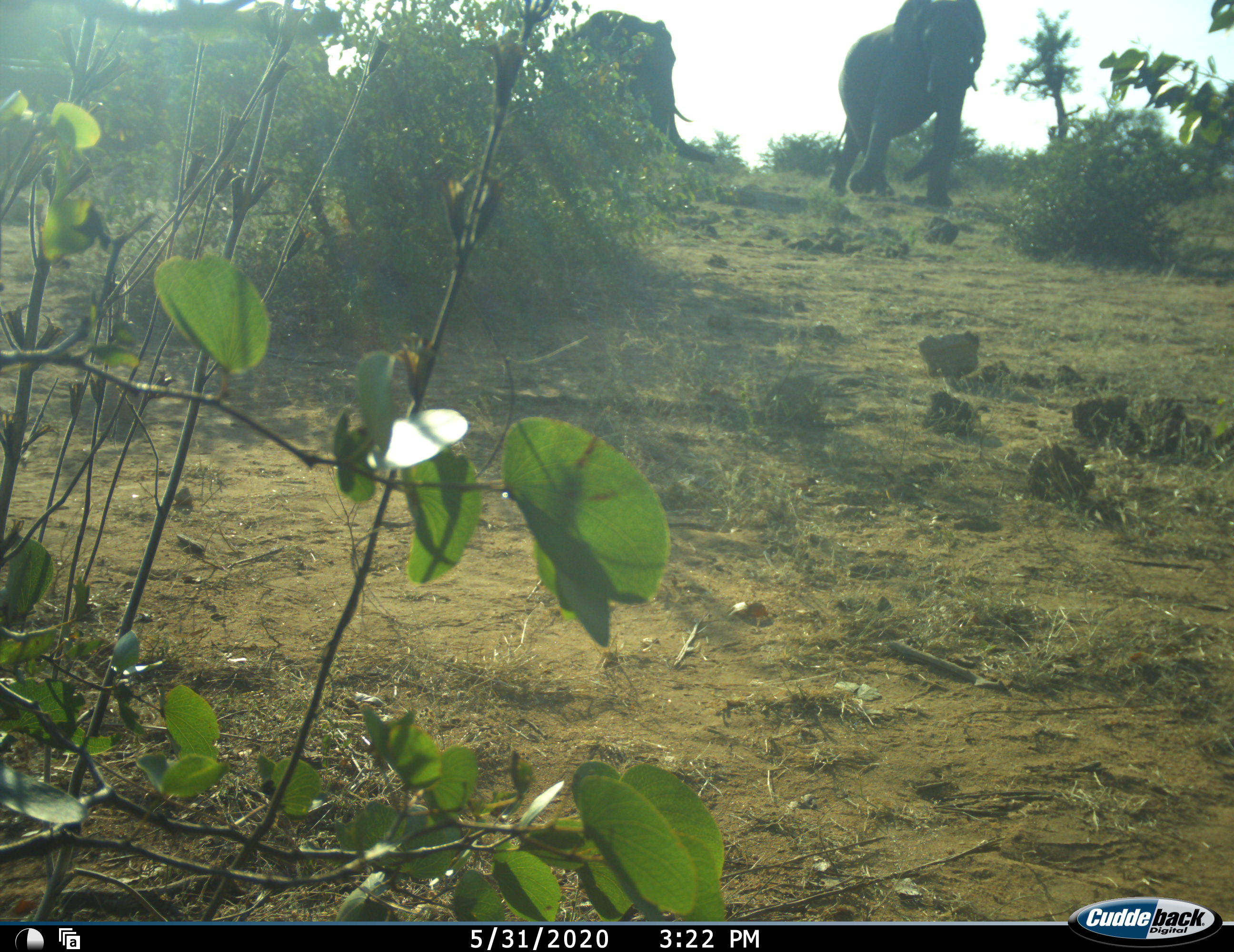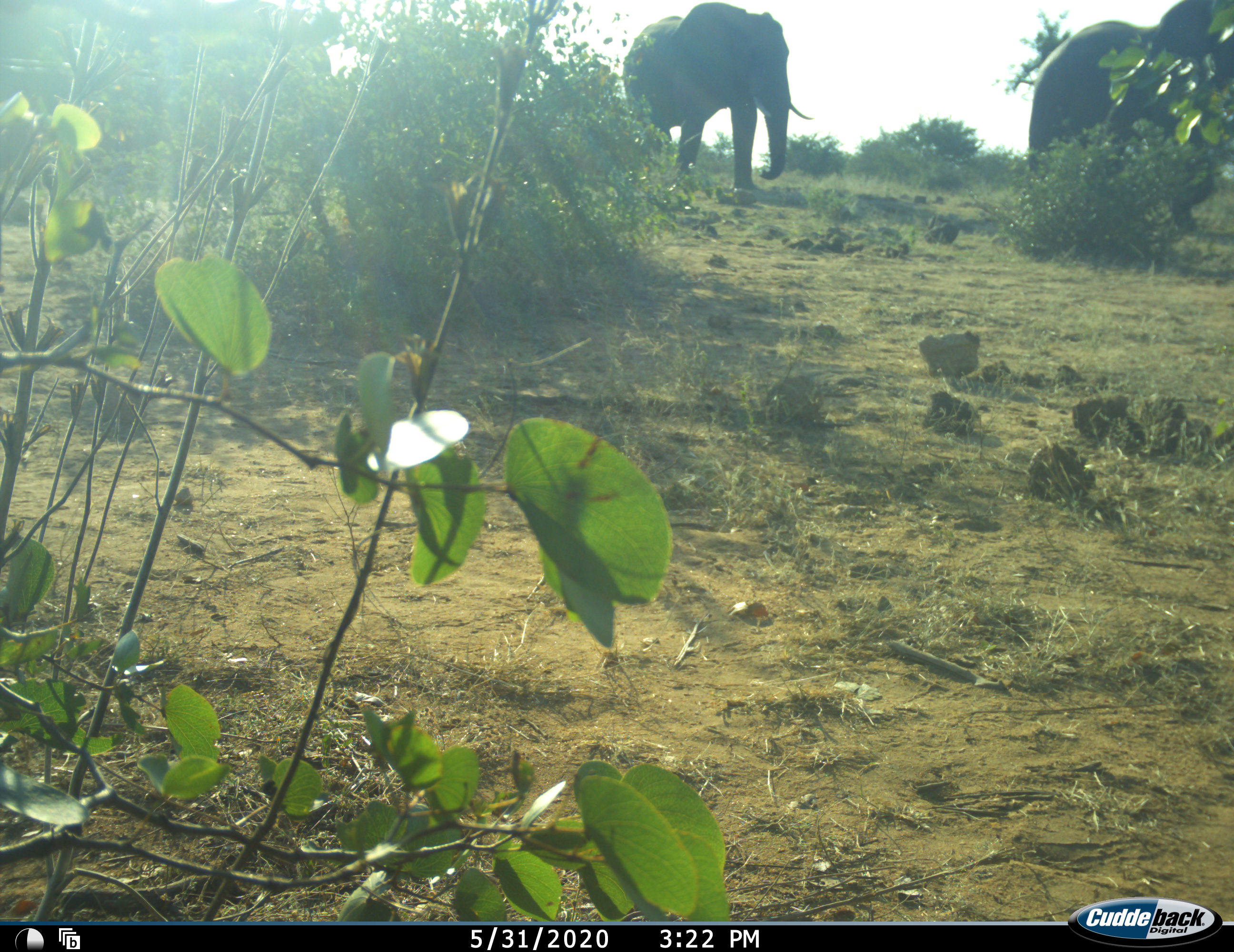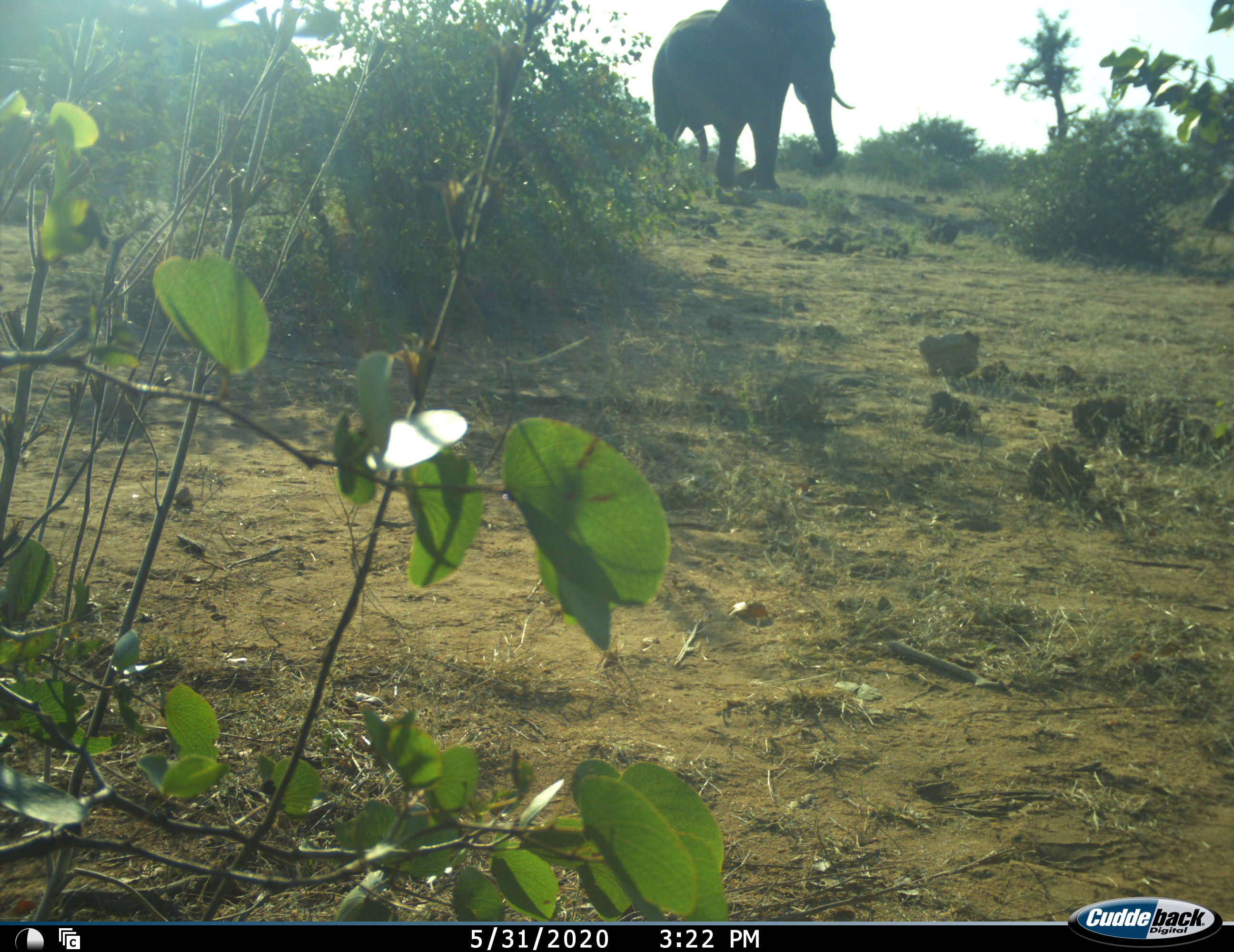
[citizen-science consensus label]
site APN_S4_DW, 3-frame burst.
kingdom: Animalia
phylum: Chordata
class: Mammalia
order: Proboscidea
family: Elephantidae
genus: Loxodonta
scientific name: Loxodonta africana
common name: african bush elephant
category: elephant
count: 2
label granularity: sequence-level